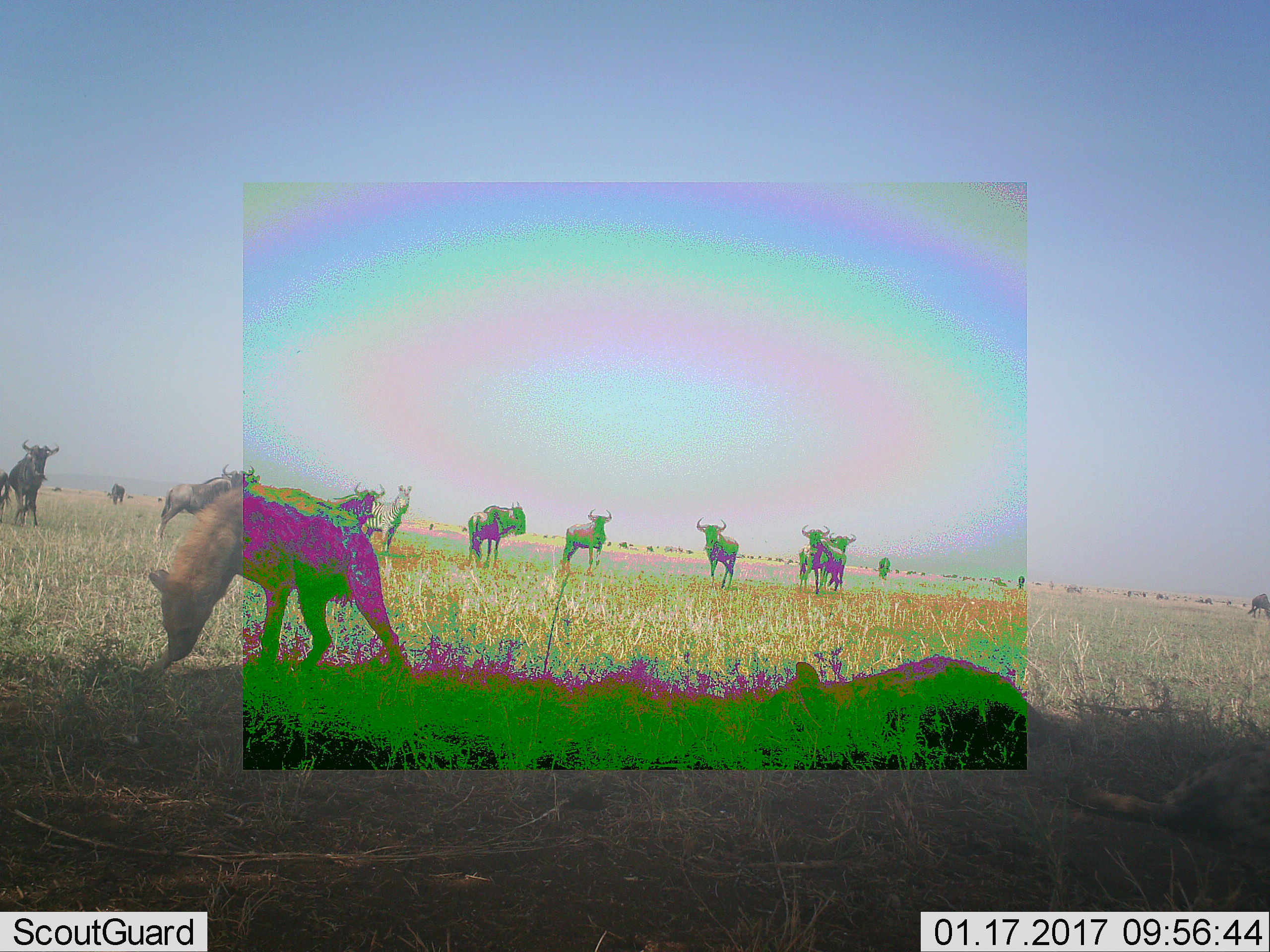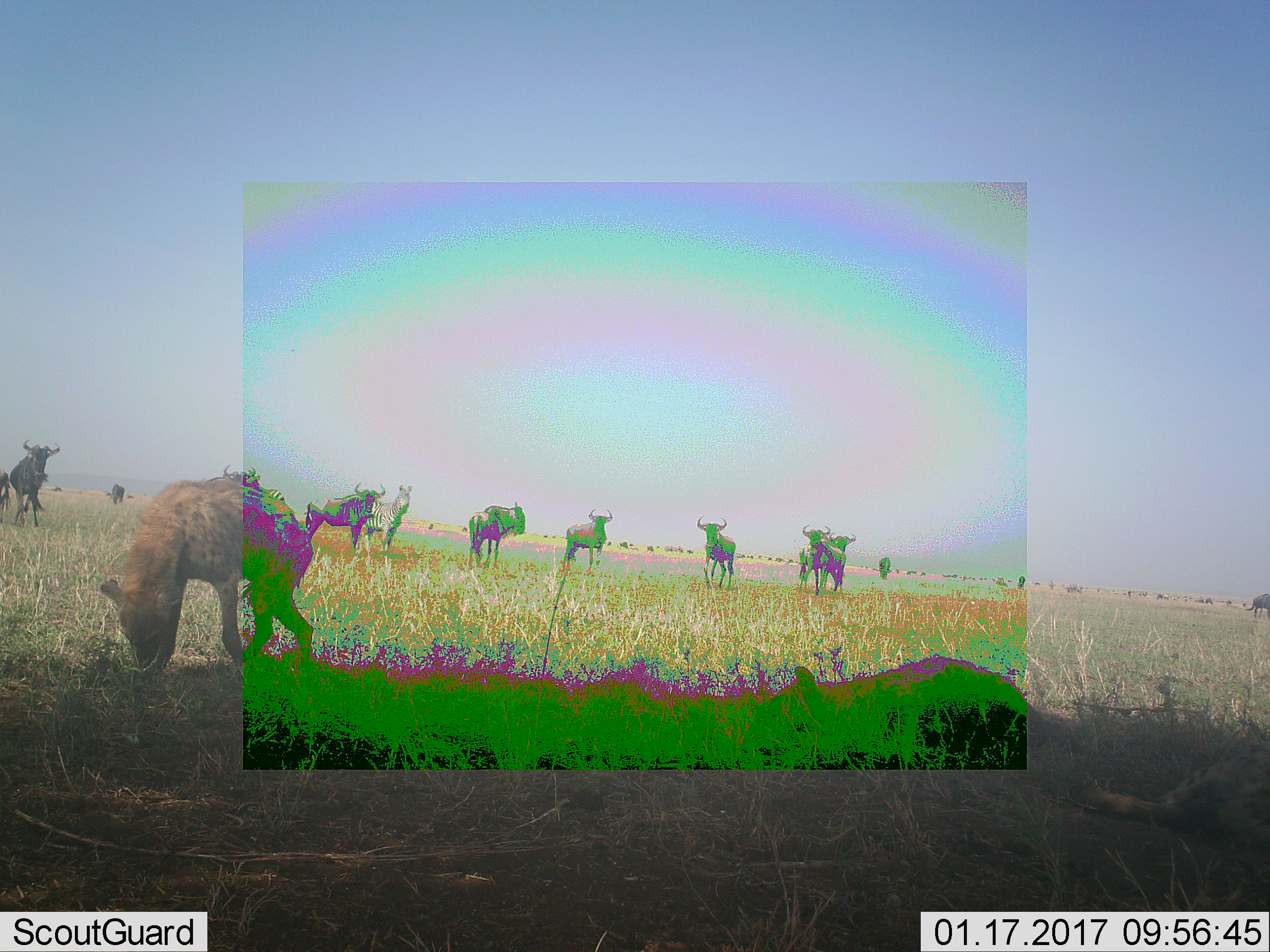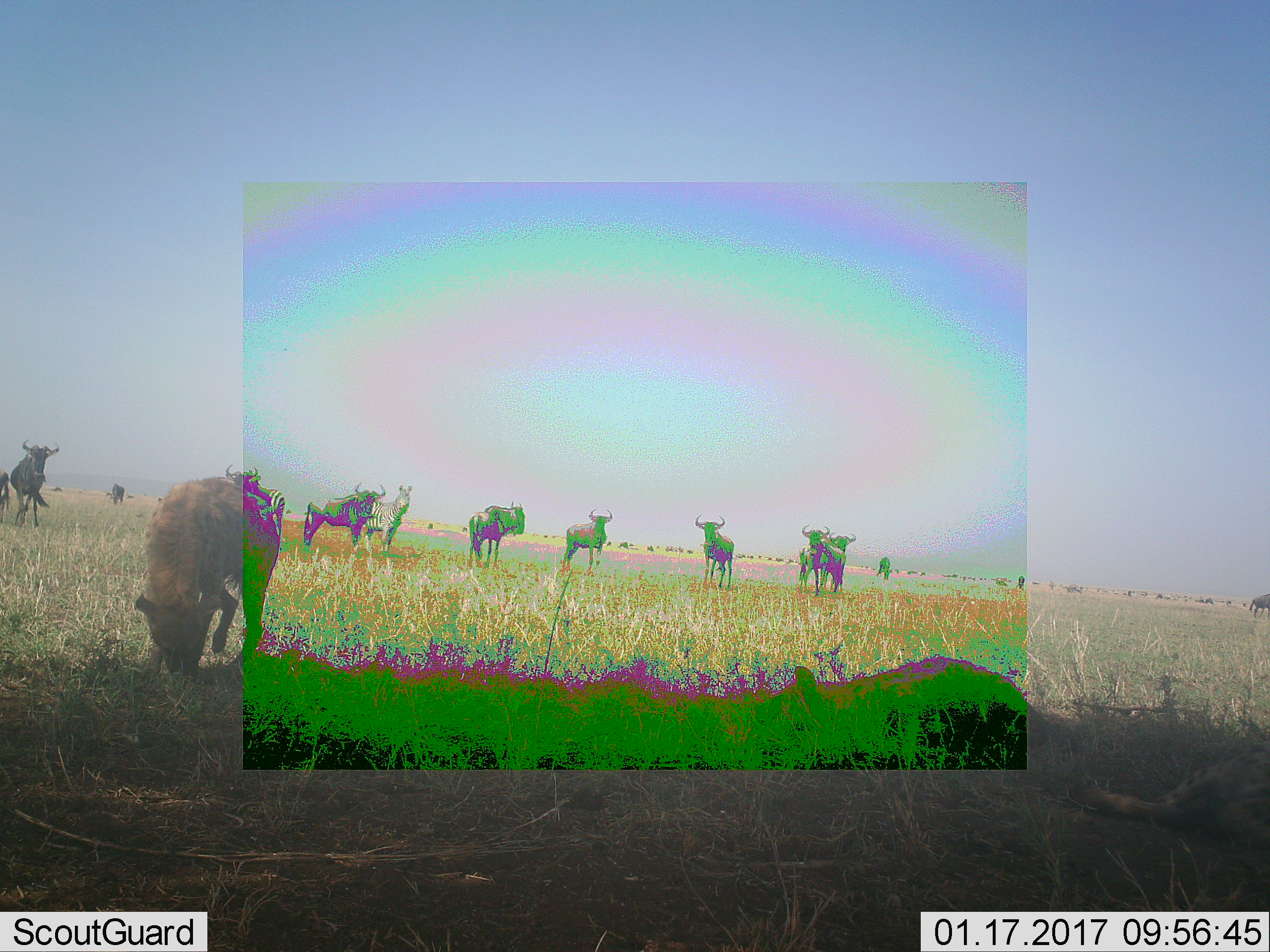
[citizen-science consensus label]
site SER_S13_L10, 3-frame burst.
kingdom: Animalia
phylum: Chordata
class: Mammalia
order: Artiodactyla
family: Bovidae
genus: Connochaetes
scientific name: Connochaetes taurinus taurinus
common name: blue wildebeest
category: wildebeestblue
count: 11-50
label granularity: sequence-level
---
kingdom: Animalia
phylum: Chordata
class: Mammalia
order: Perissodactyla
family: Equidae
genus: Equus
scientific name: Equus quagga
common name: plains zebra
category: zebraplains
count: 1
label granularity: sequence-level